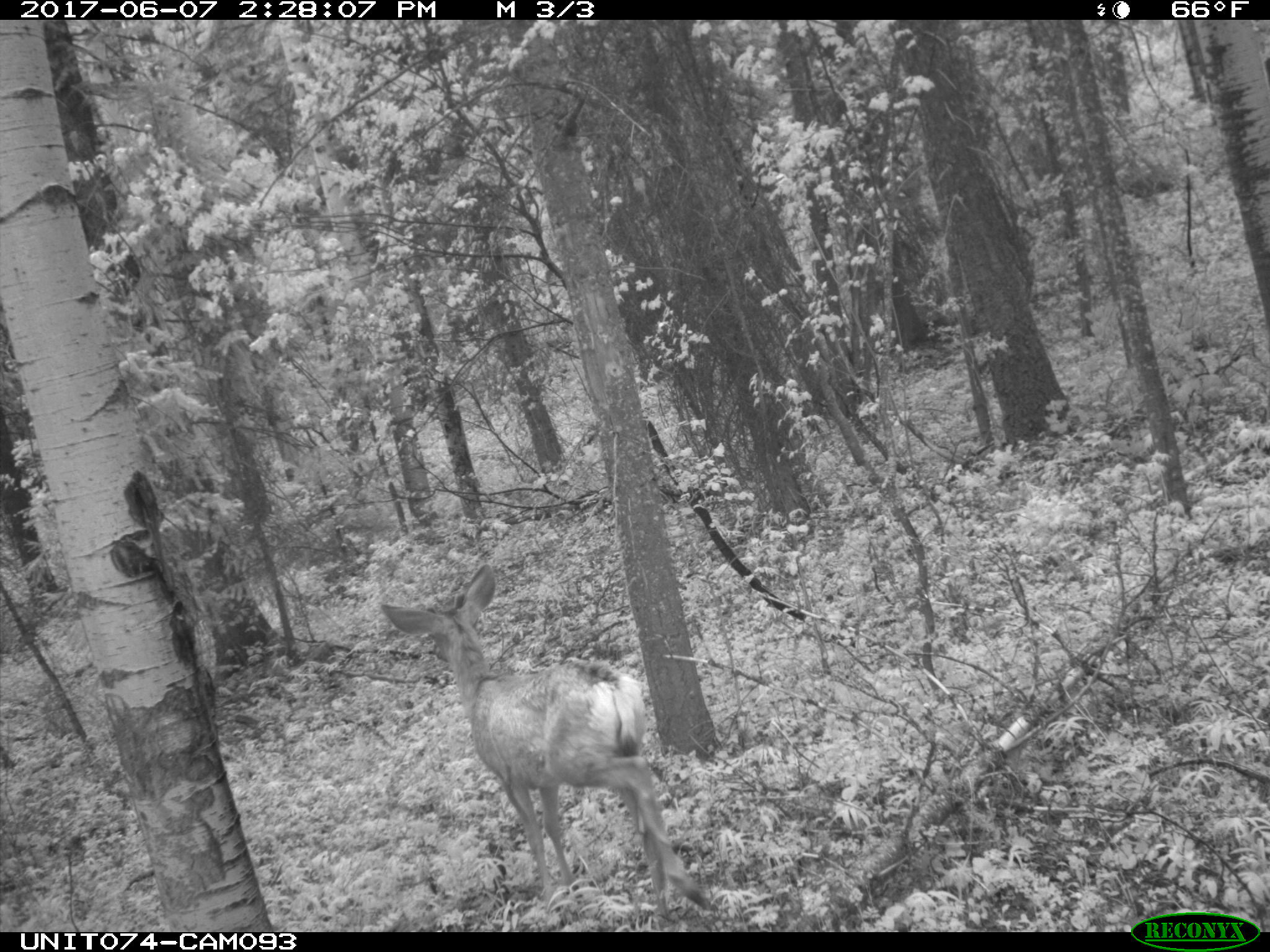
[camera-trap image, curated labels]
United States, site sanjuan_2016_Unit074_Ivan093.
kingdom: Animalia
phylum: Chordata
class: Mammalia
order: Artiodactyla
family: Cervidae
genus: Odocoileus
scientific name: Odocoileus hemionus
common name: mule deer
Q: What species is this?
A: Odocoileus hemionus (mule deer).